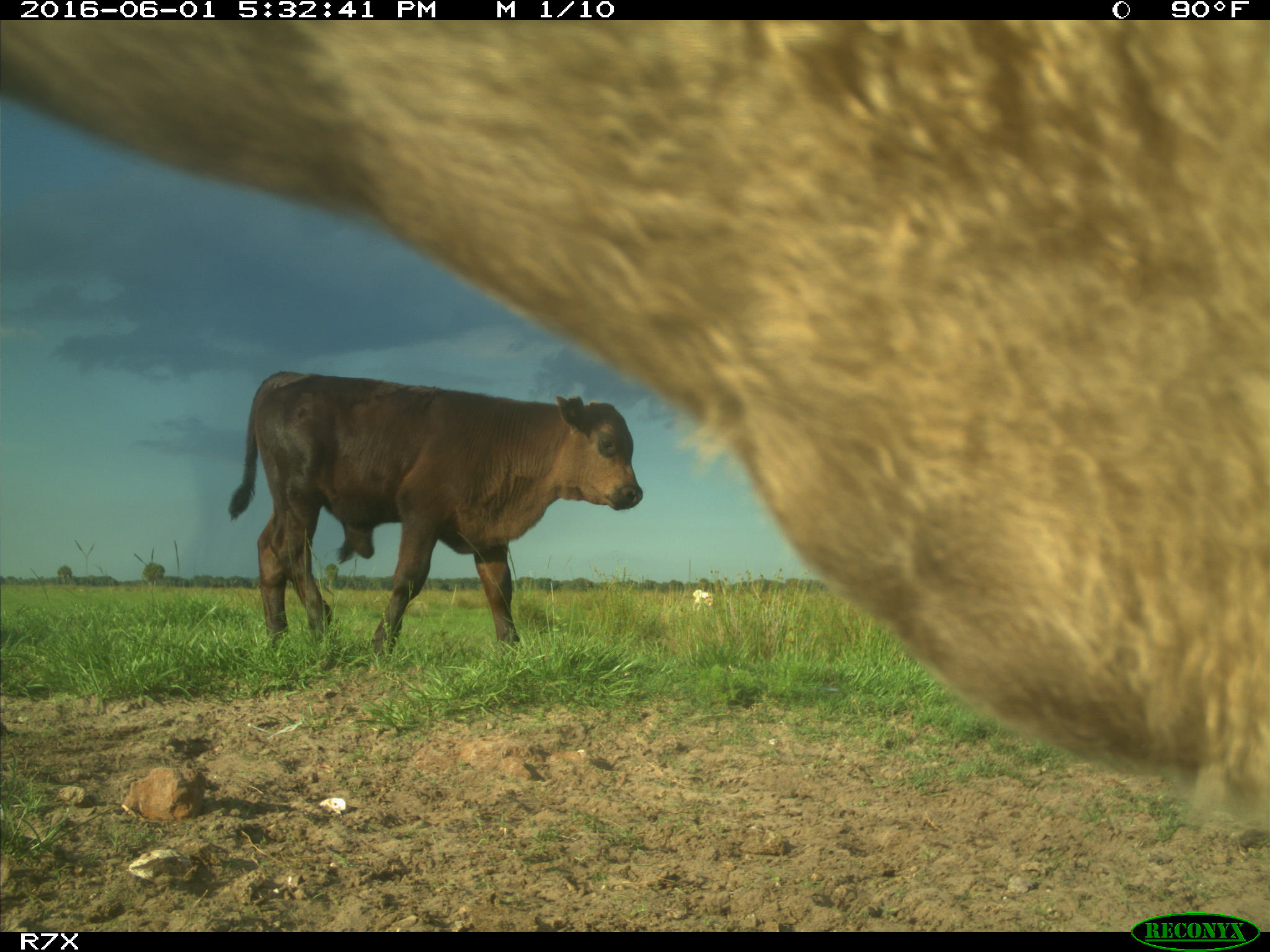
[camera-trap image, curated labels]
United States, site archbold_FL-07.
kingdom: Animalia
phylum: Chordata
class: Mammalia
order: Artiodactyla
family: Bovidae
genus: Bos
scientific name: Bos taurus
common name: domestic cow